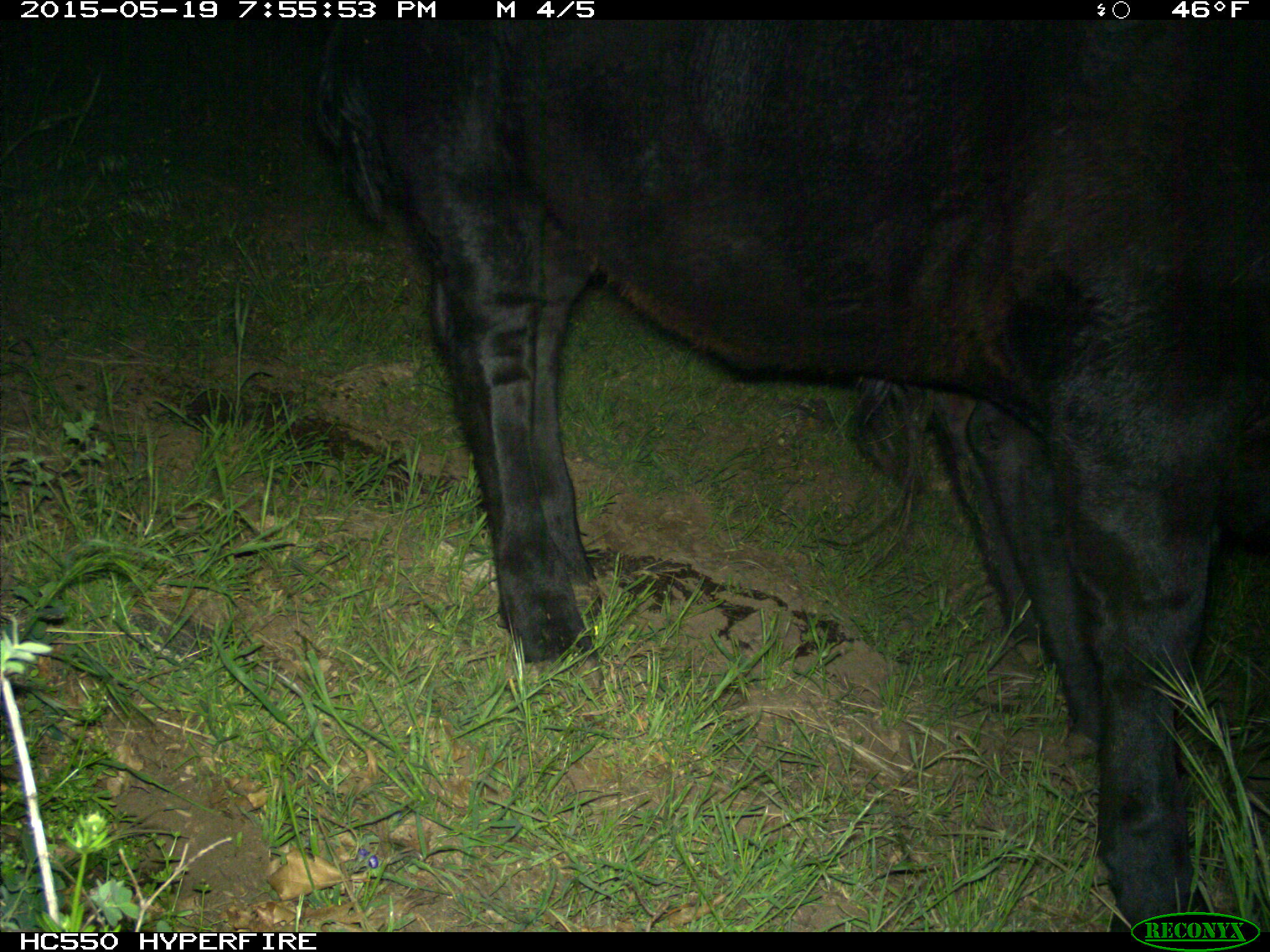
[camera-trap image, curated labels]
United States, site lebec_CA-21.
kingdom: Animalia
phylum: Chordata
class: Mammalia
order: Artiodactyla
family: Bovidae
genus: Bos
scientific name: Bos taurus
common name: domestic cow